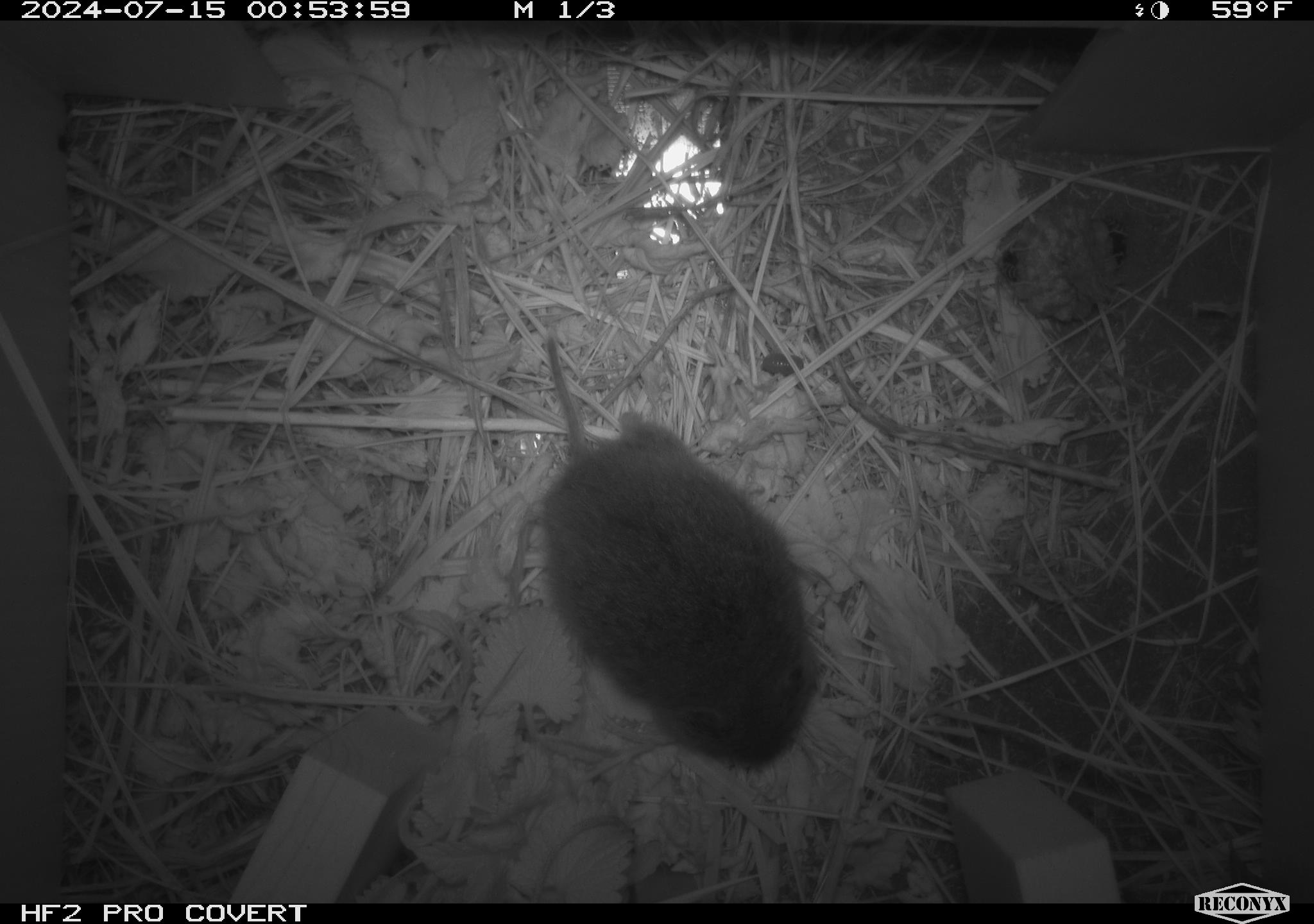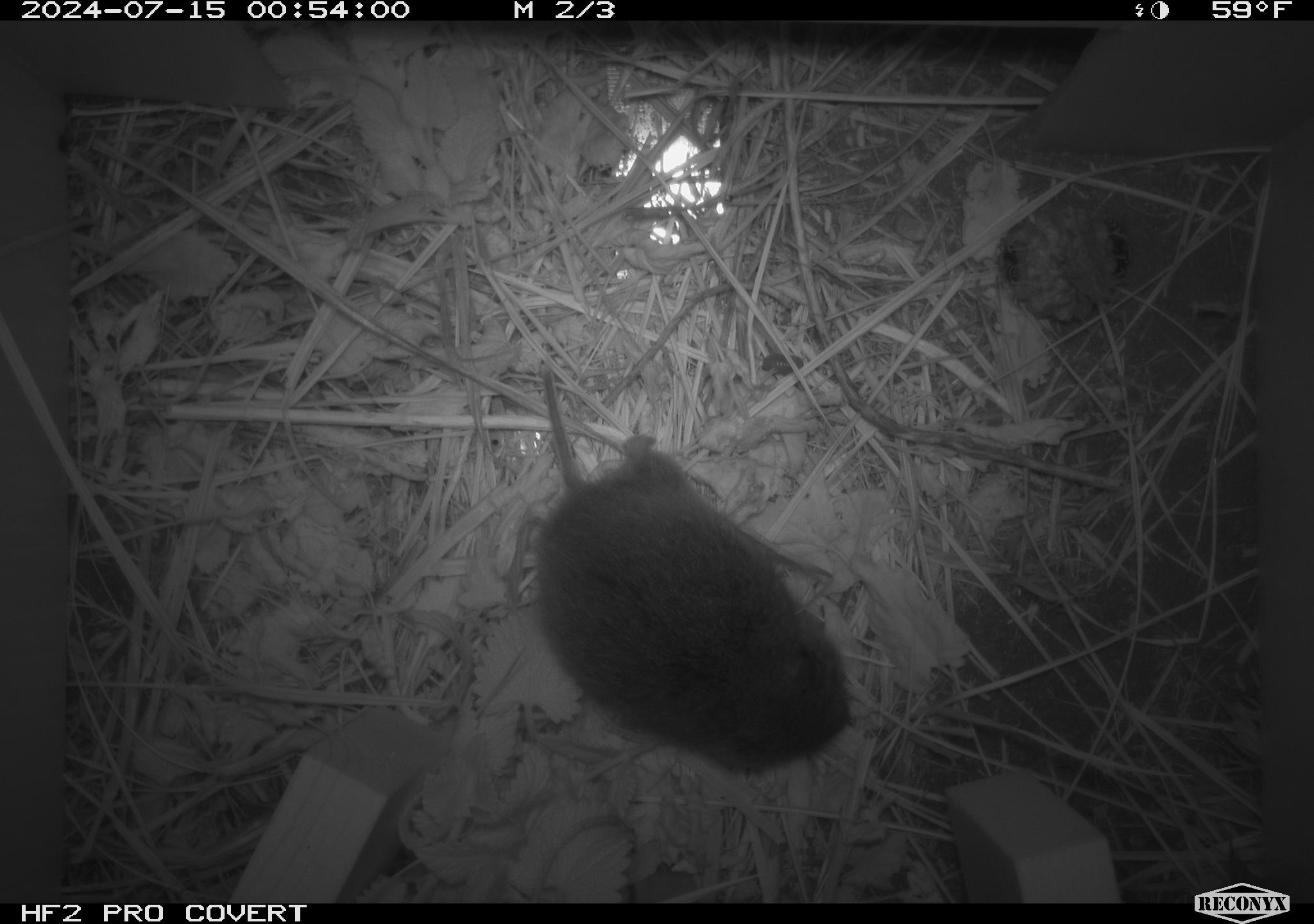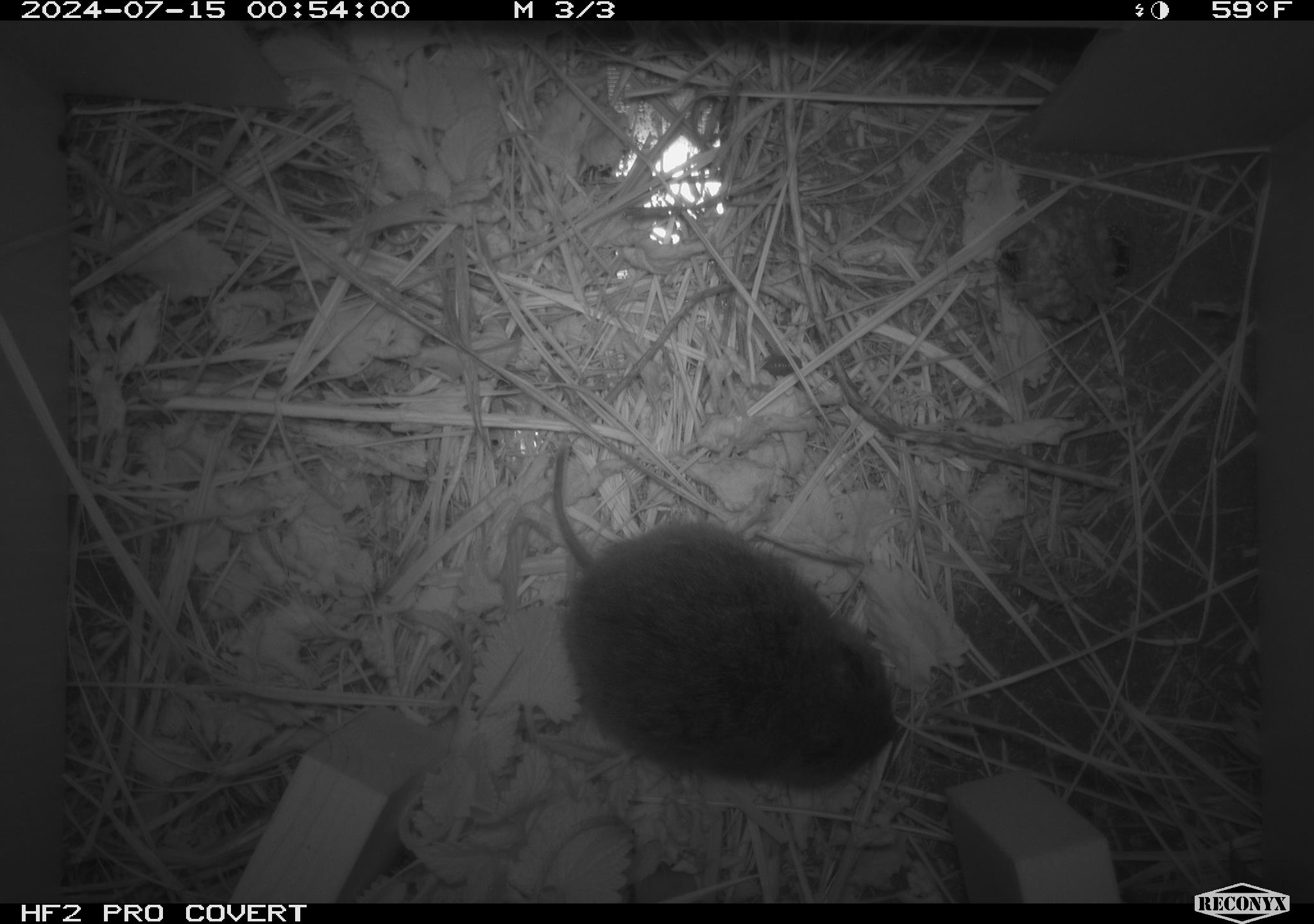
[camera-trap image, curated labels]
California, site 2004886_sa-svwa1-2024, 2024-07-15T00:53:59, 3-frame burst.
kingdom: Animalia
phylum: Arthropoda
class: Insecta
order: Hymenoptera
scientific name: Hymenoptera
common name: ants, bees, wasps, and sawflies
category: hymenoptera order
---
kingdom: Animalia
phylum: Chordata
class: Mammalia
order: Rodentia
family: Cricetidae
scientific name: Arvicolinae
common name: voles, lemmings, and muskrats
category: arvicolinae subfamily